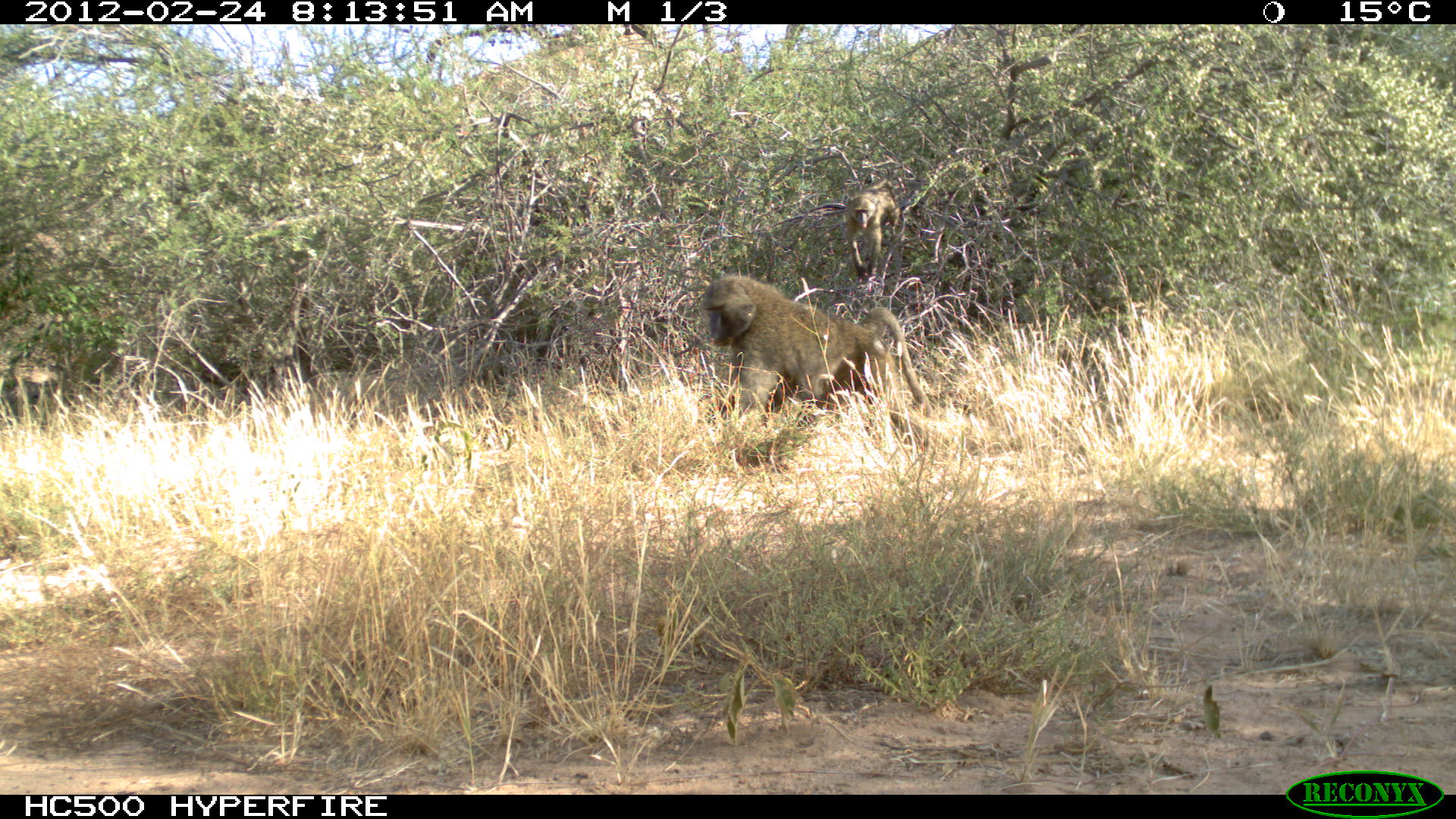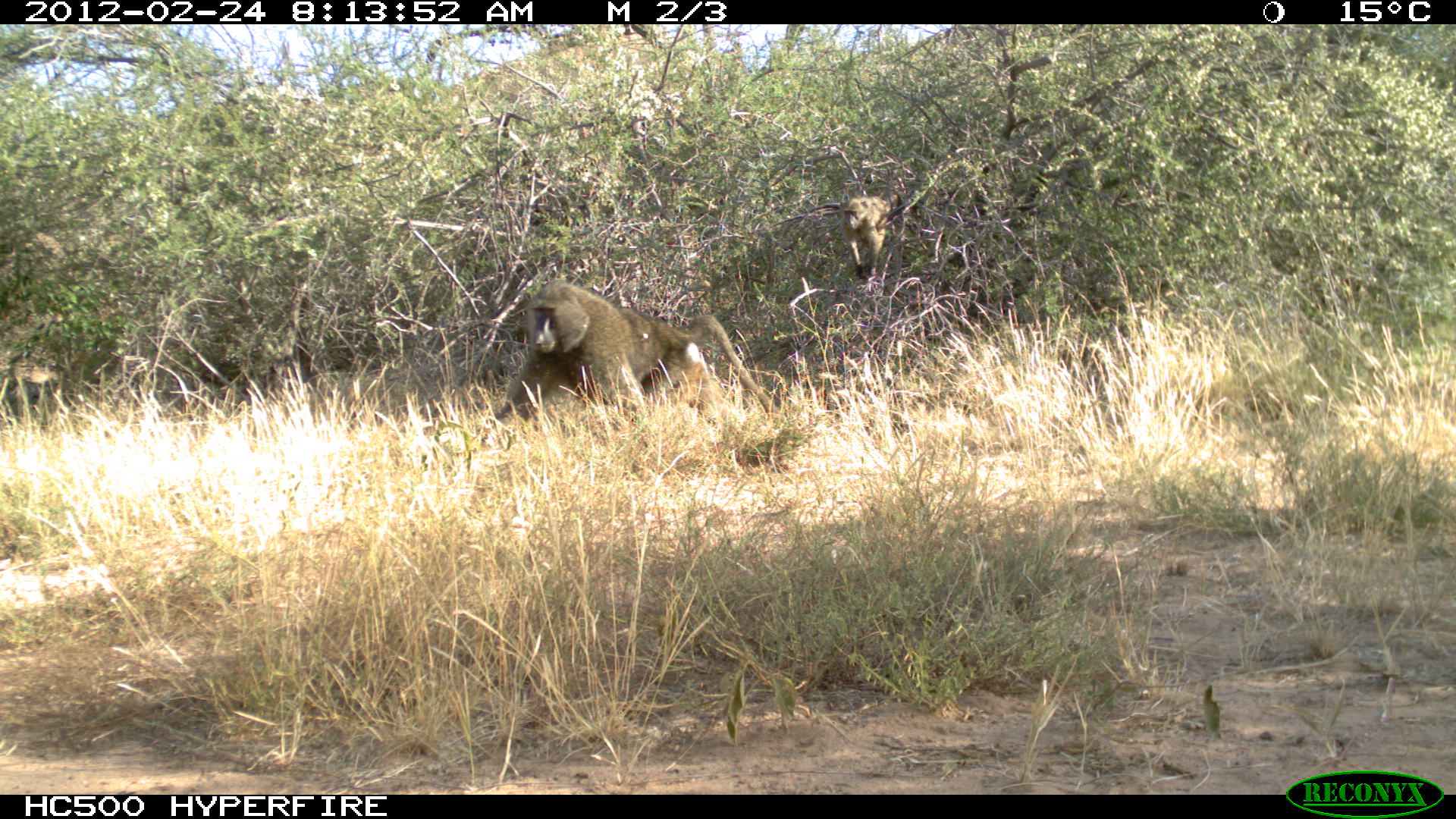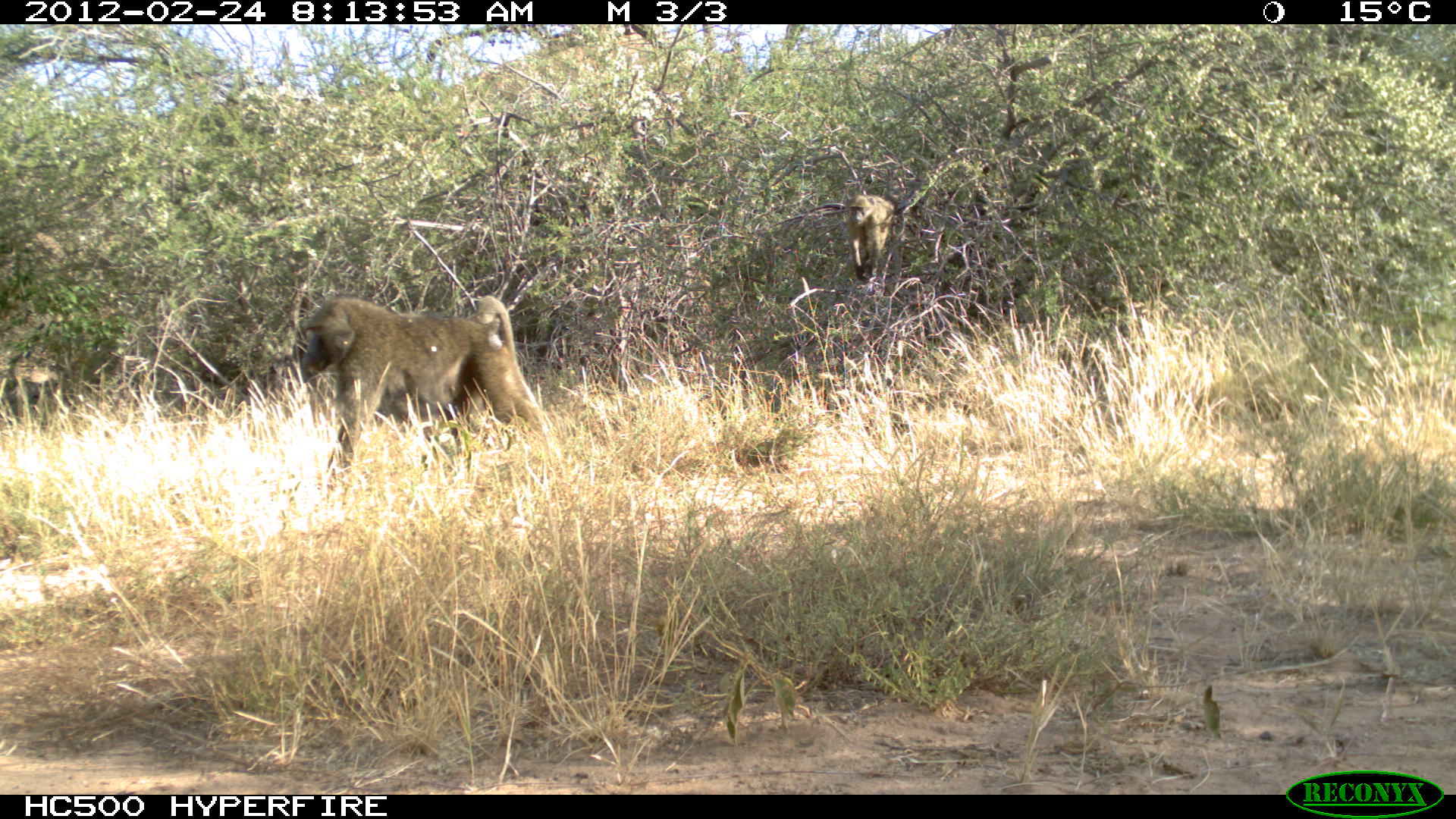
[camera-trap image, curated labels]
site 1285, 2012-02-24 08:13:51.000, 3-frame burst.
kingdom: Animalia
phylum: Chordata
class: Mammalia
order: Primates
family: Cercopithecidae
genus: Papio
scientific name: Papio anubis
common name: olive baboon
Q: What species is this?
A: Papio anubis (olive baboon).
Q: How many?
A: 2.